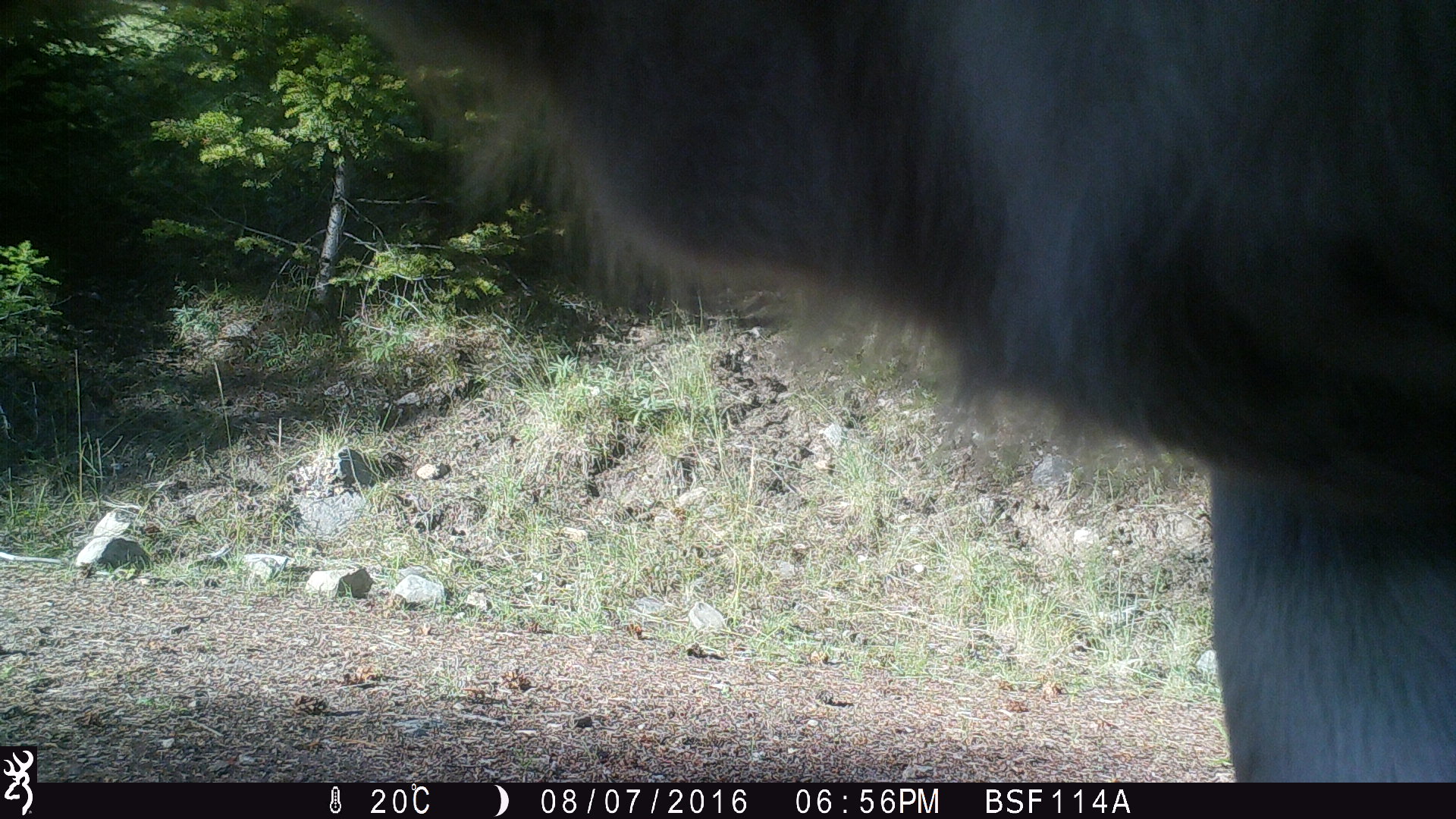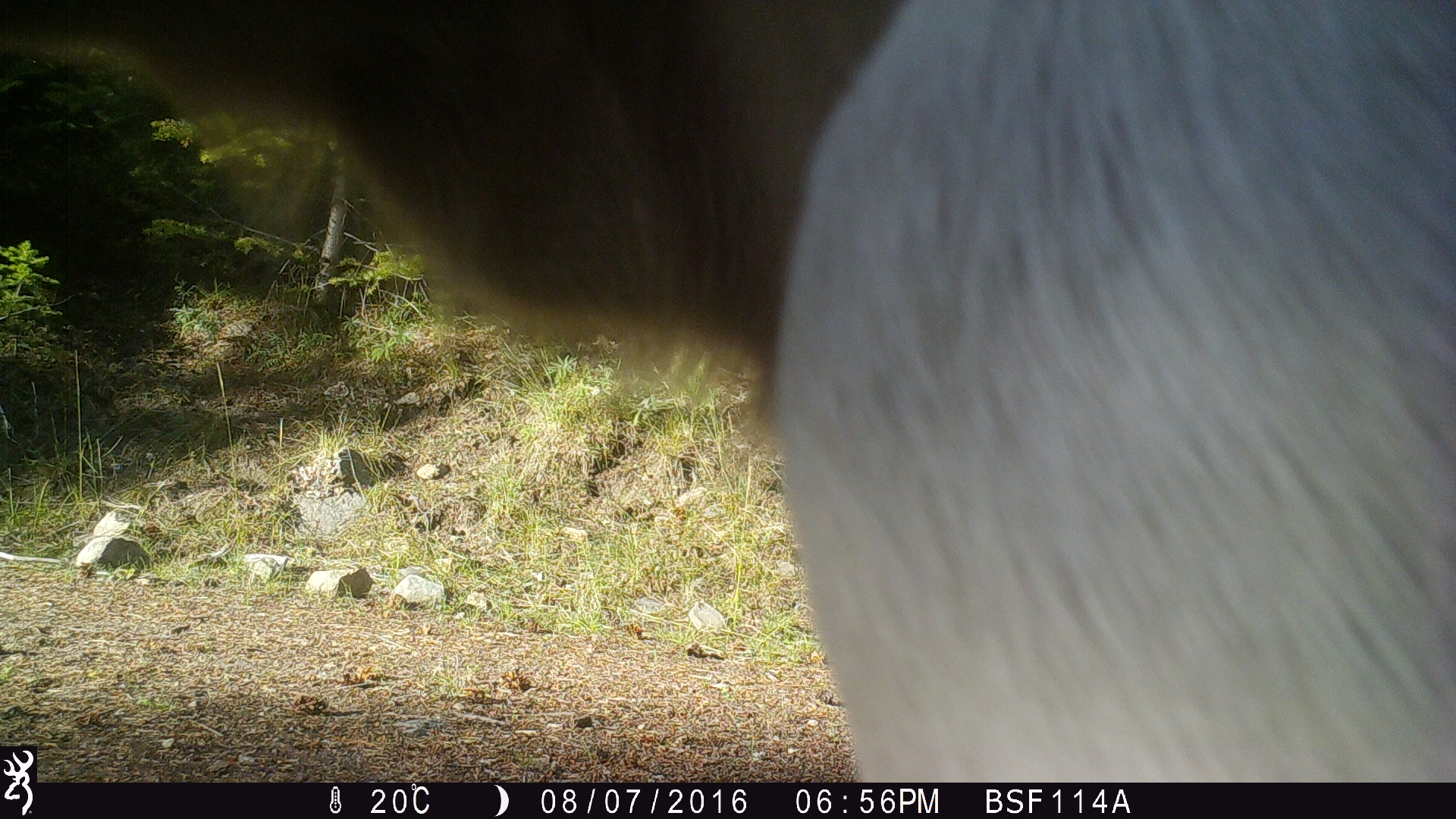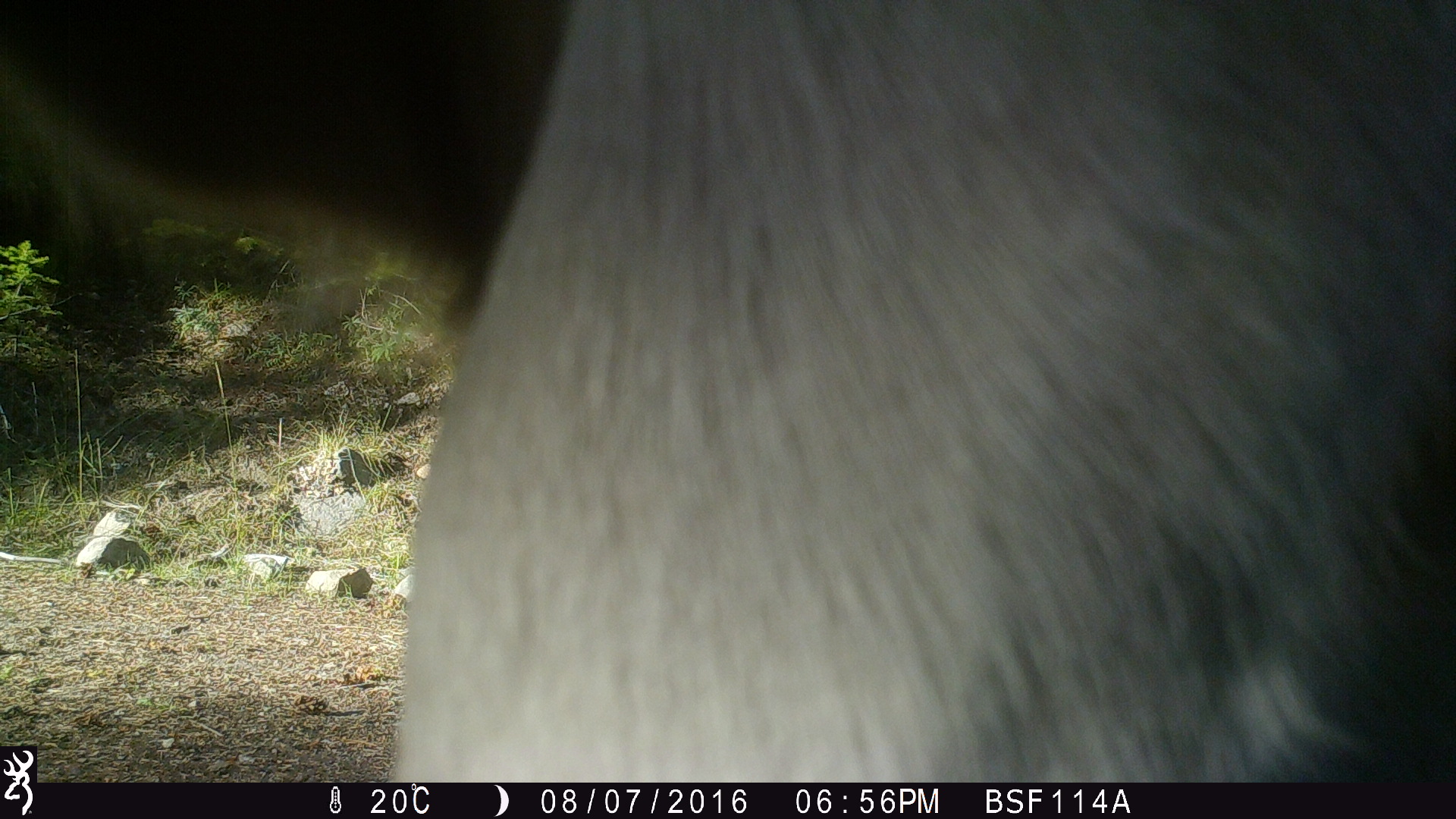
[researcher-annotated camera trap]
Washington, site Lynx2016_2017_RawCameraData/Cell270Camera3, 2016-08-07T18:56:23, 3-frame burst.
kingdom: Animalia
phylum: Chordata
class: Mammalia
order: Artiodactyla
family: Bovidae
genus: Bos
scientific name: Bos taurus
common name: domestic cattle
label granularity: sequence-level